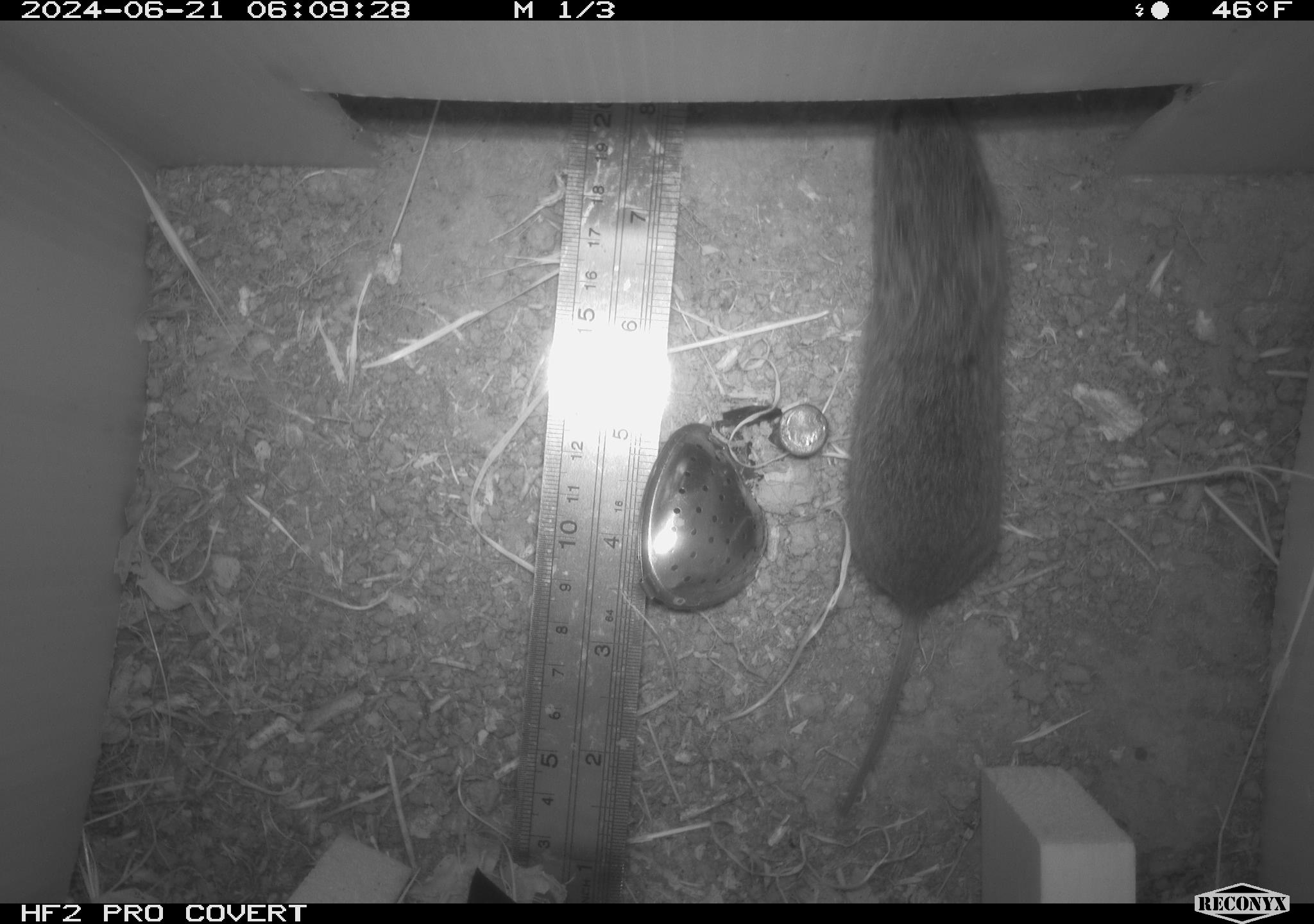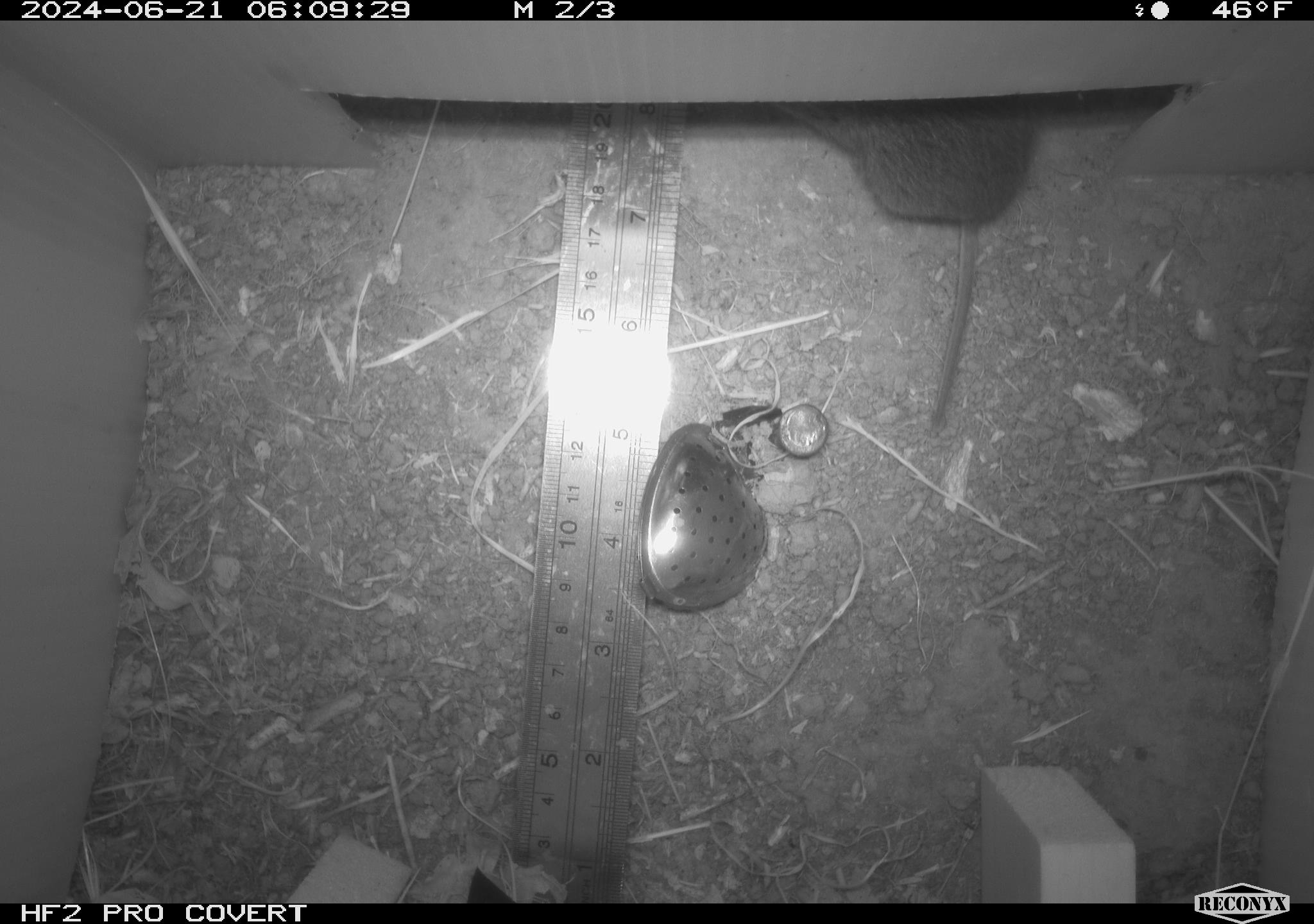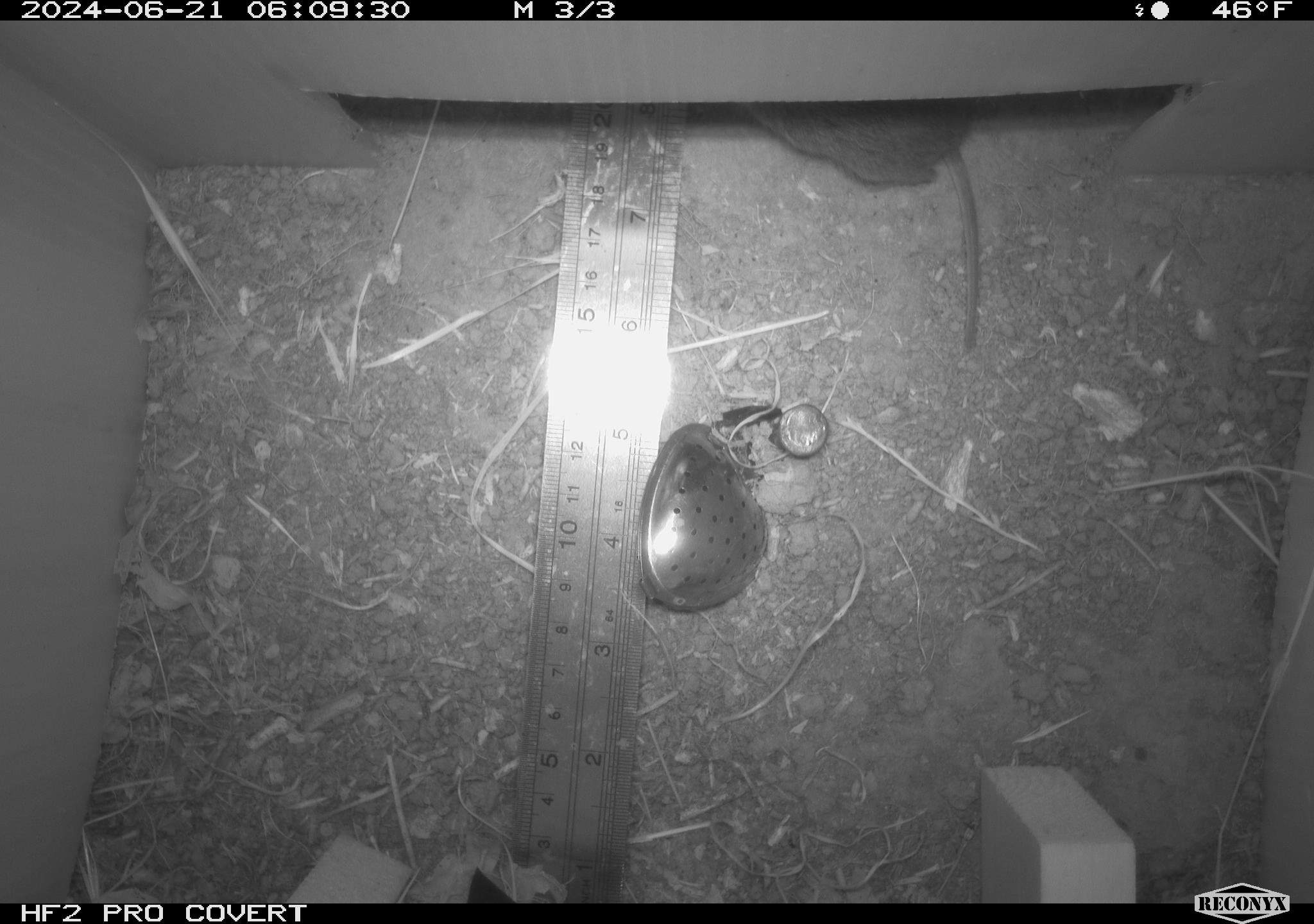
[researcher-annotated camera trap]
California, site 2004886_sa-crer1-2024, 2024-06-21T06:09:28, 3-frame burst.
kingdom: Animalia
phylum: Chordata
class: Mammalia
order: Rodentia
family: Cricetidae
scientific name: Arvicolinae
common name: voles, lemmings, and muskrats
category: arvicolinae subfamily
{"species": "arvicolinae subfamily (voles, lemmings, and muskrats) (Arvicolinae)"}